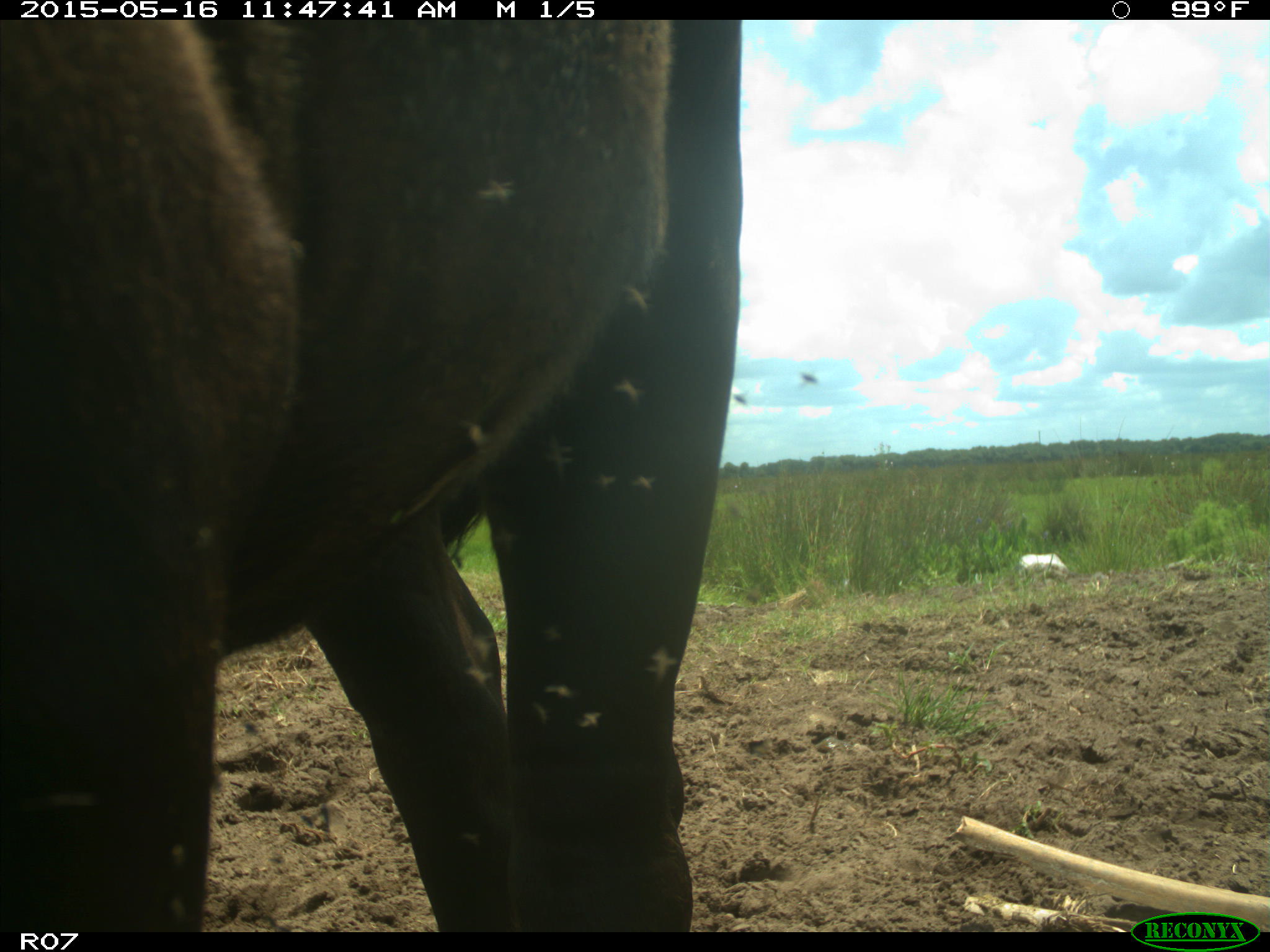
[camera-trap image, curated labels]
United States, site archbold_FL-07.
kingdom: Animalia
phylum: Chordata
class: Mammalia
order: Artiodactyla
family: Bovidae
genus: Bos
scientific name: Bos taurus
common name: domestic cow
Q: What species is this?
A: Bos taurus (domestic cow).